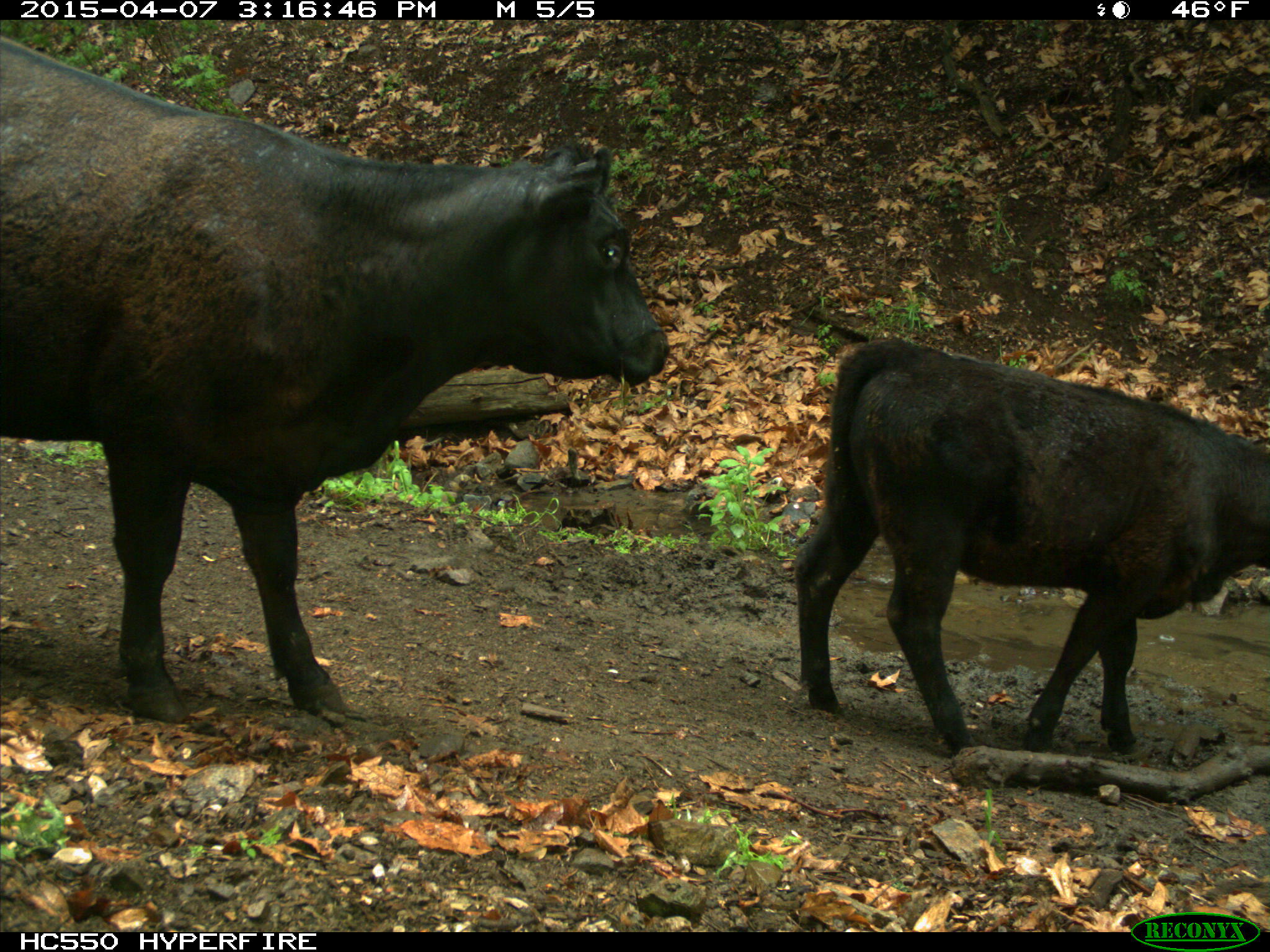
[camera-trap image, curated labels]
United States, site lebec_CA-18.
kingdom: Animalia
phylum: Chordata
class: Mammalia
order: Artiodactyla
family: Bovidae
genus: Bos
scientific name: Bos taurus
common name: domestic cow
Bos taurus (domestic cow).